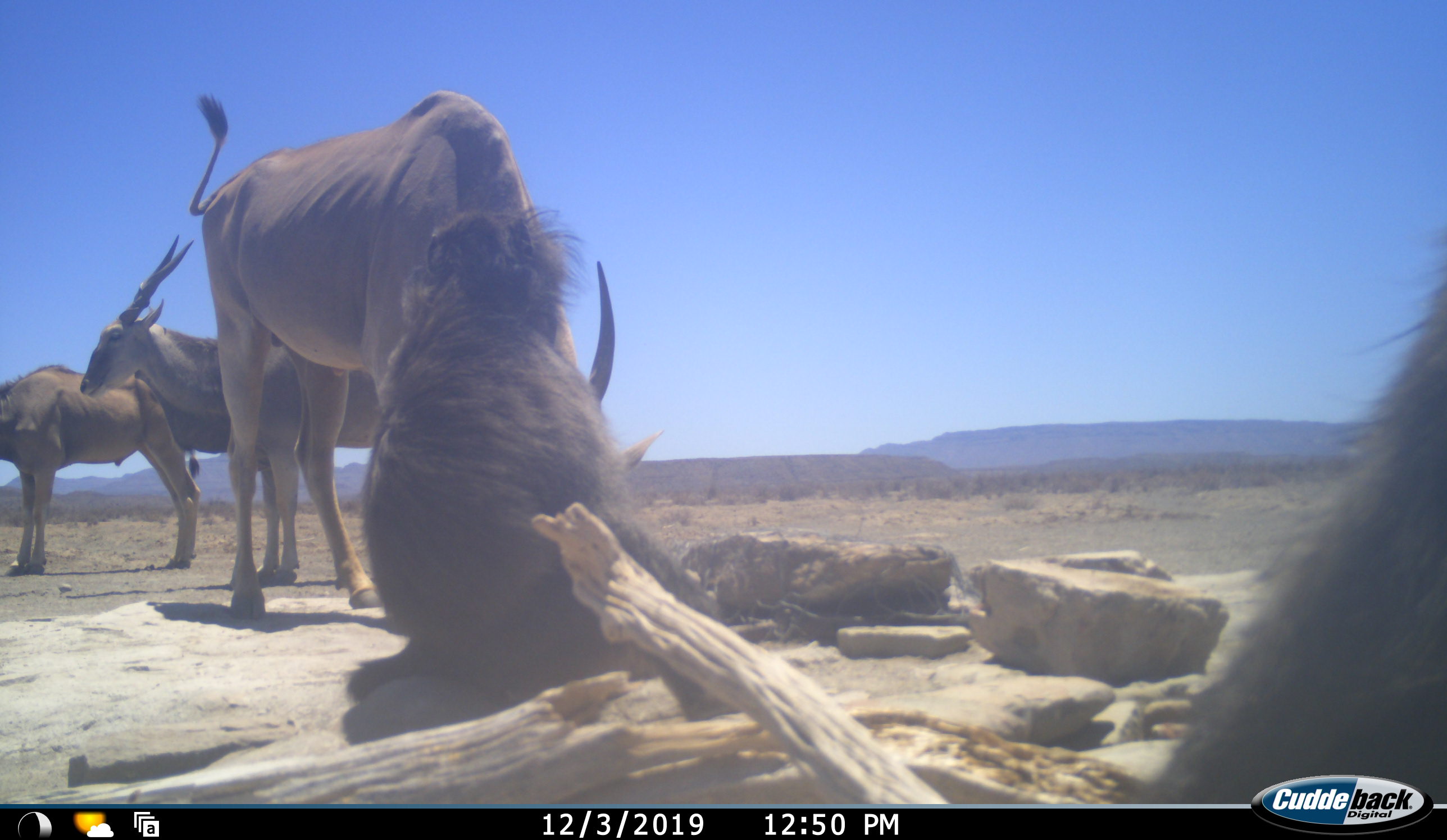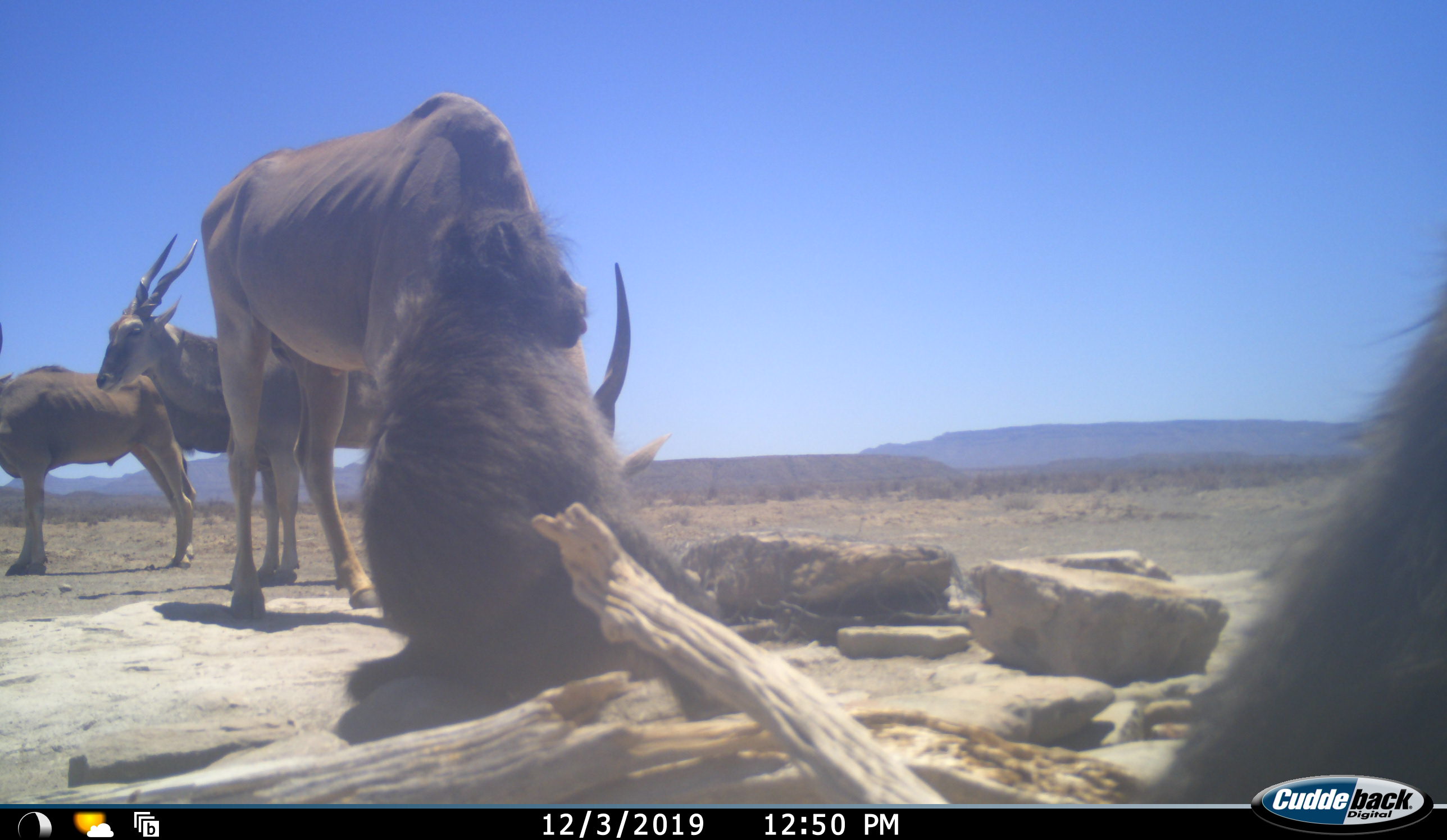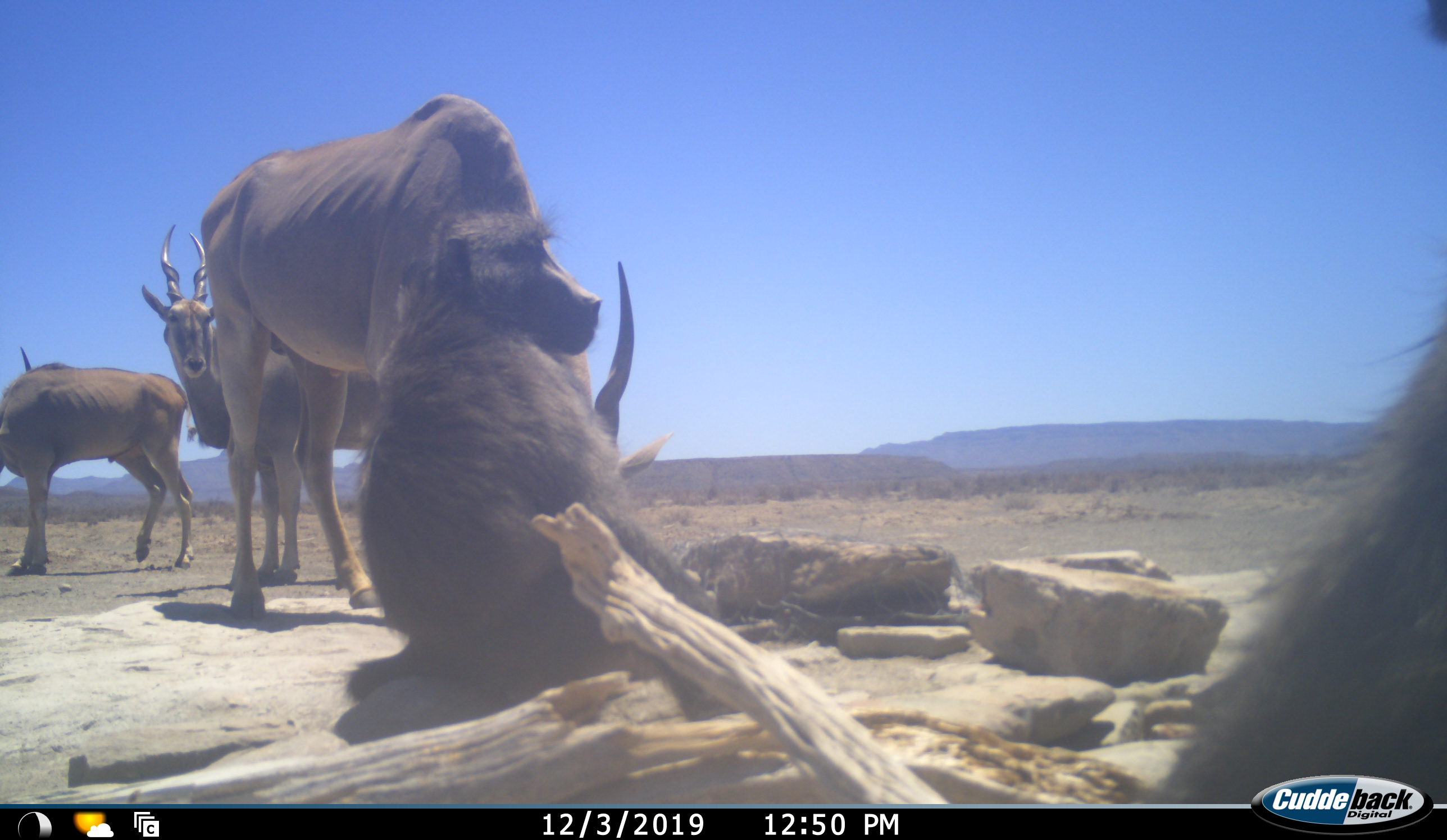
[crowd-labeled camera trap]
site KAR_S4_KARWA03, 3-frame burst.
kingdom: Animalia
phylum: Chordata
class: Mammalia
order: Primates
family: Cercopithecidae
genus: Papio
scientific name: Papio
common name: baboon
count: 2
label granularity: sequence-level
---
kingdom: Animalia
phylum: Chordata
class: Mammalia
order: Artiodactyla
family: Bovidae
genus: Tragelaphus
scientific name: Tragelaphus oryx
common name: eland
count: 3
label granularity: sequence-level